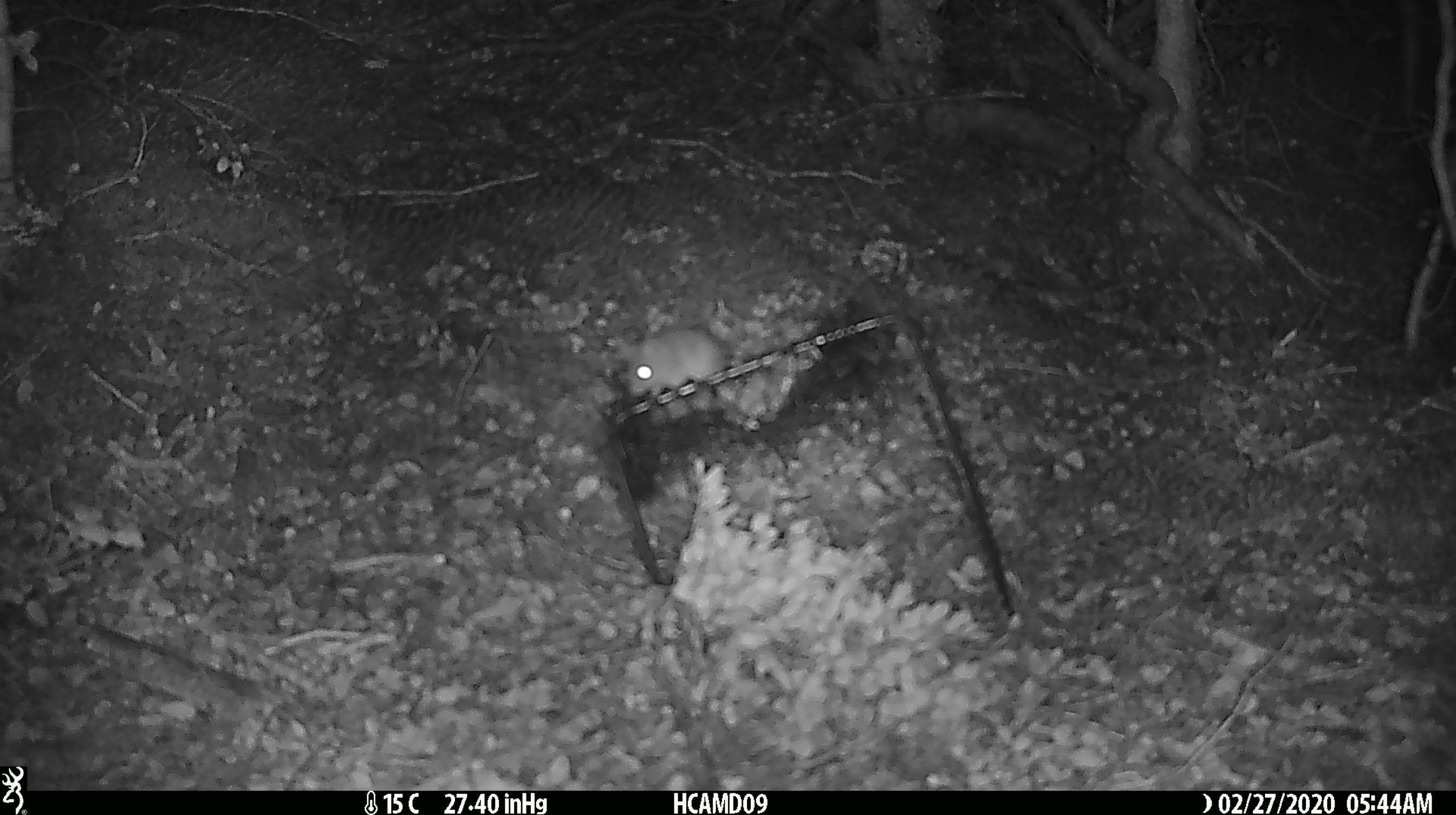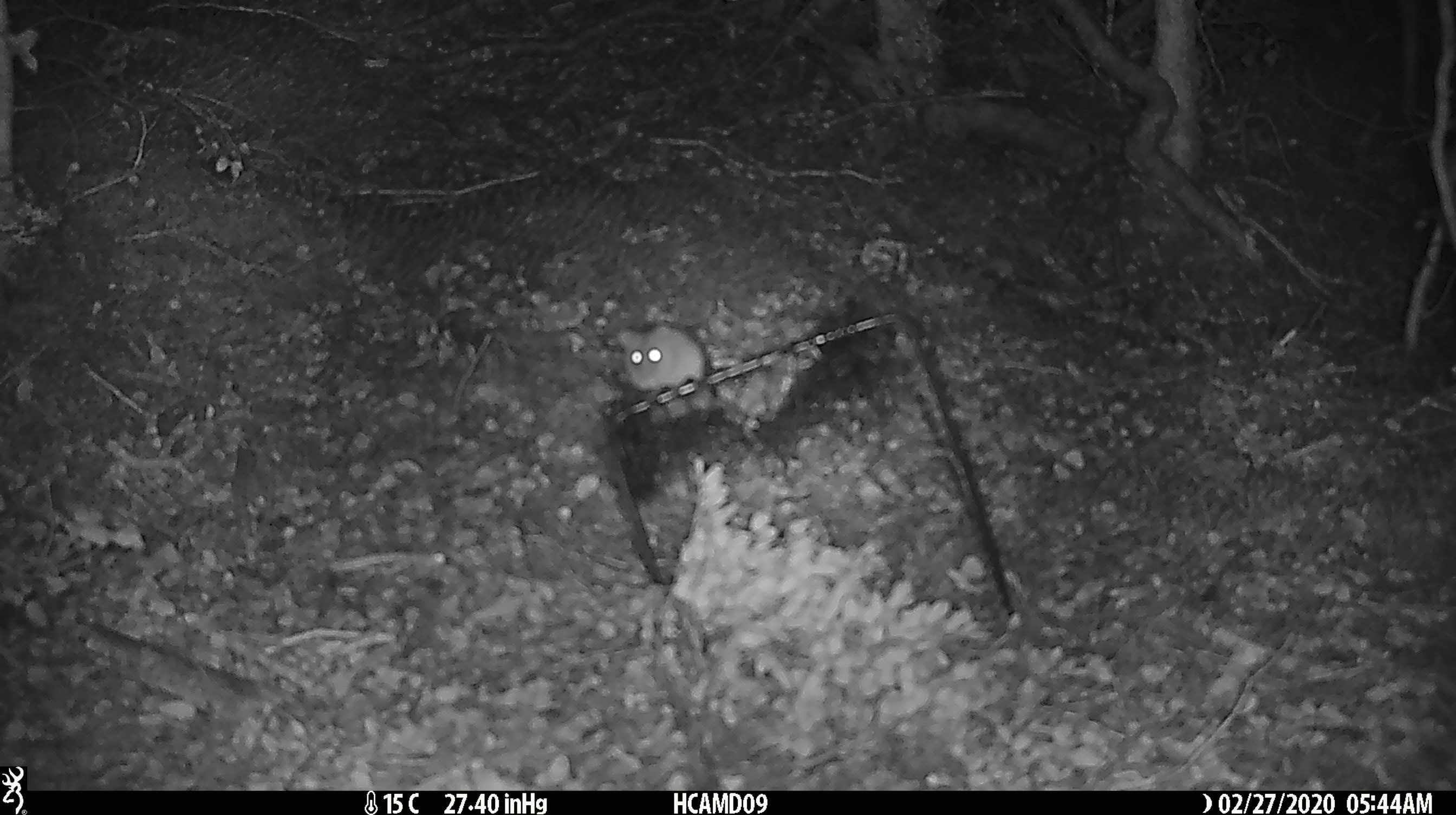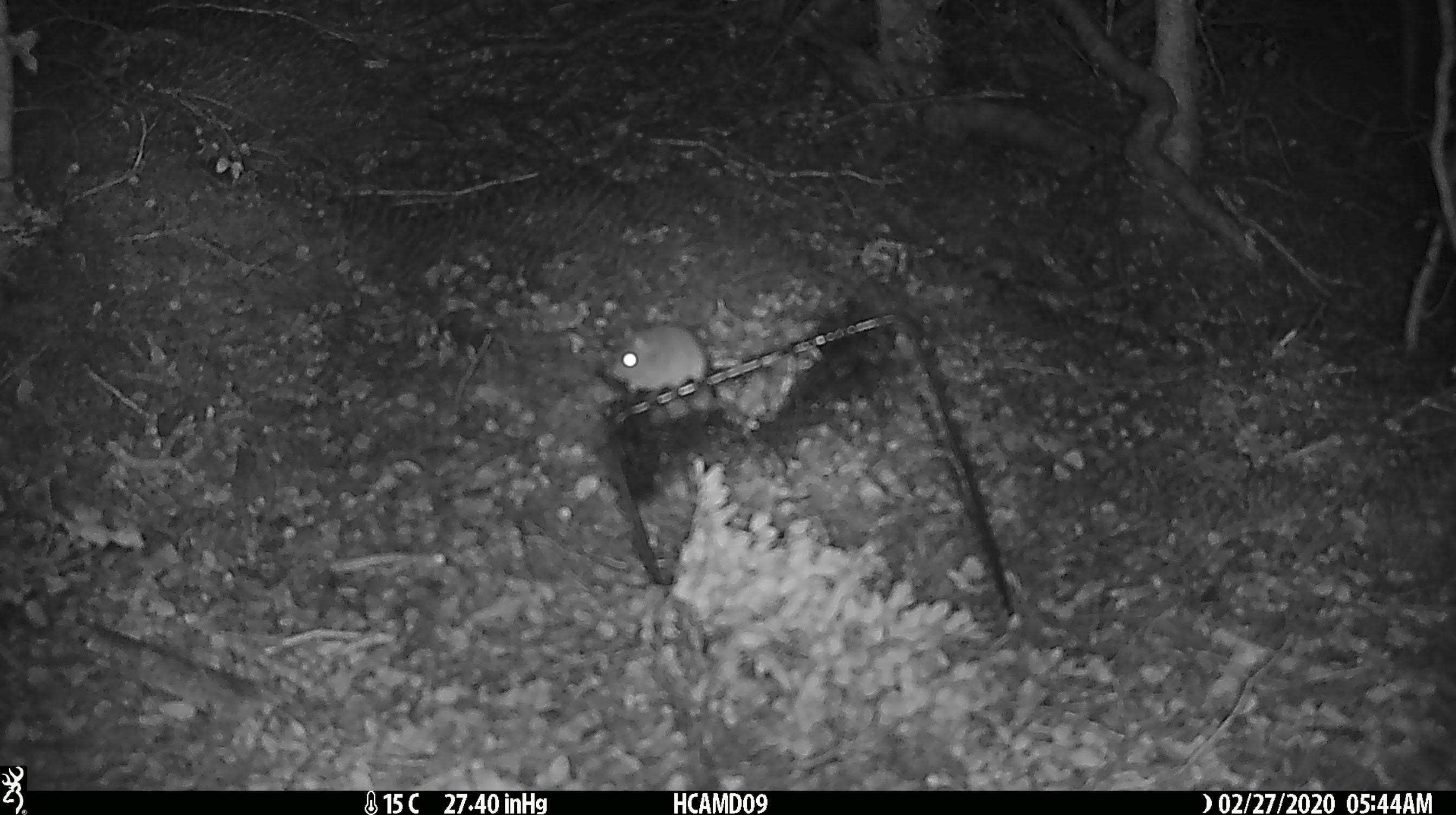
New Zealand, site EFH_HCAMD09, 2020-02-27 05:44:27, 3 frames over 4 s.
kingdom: Animalia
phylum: Chordata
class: Mammalia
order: Rodentia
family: Muridae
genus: Mus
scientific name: Mus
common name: mouse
Mouse (Mus).